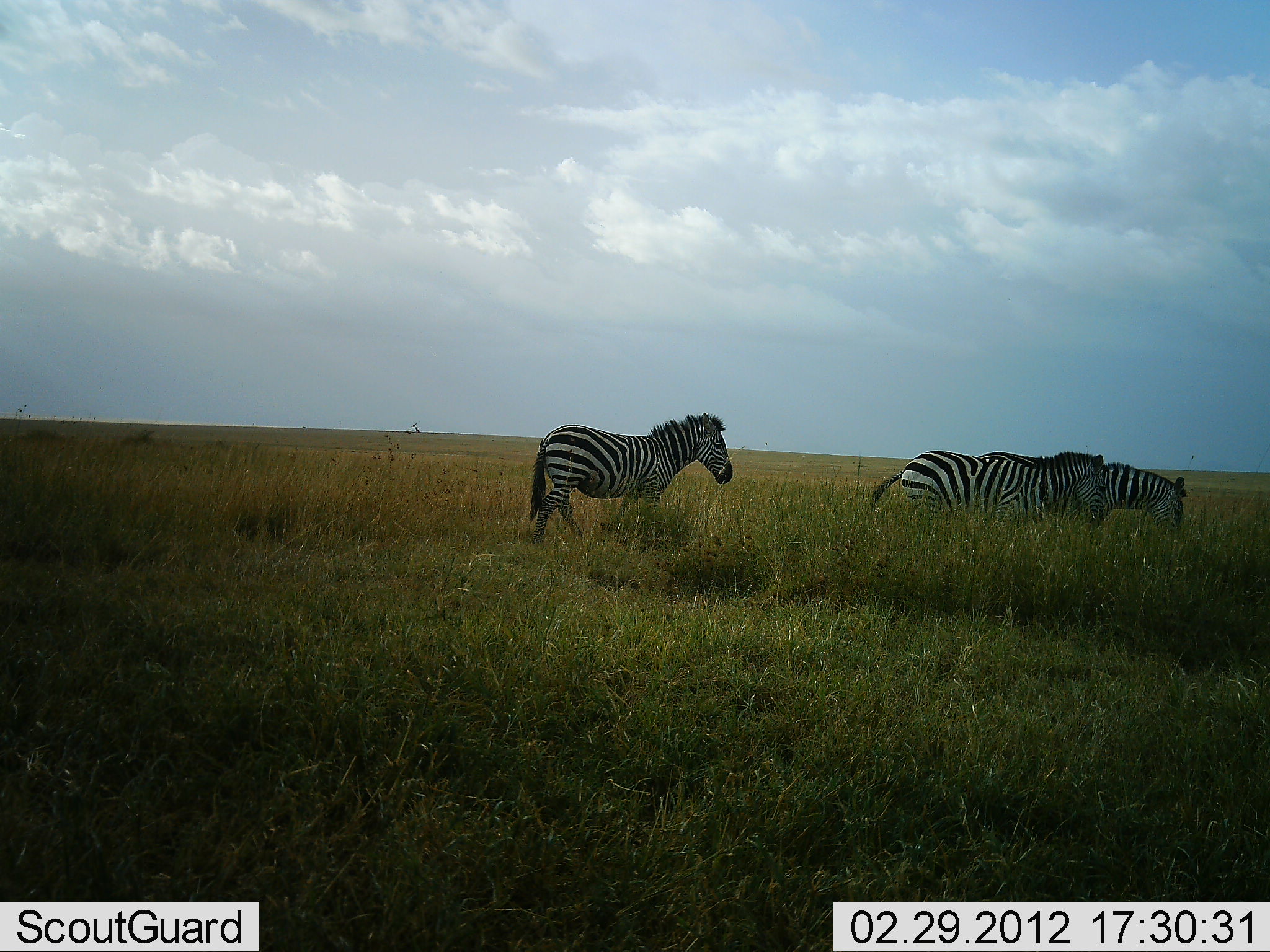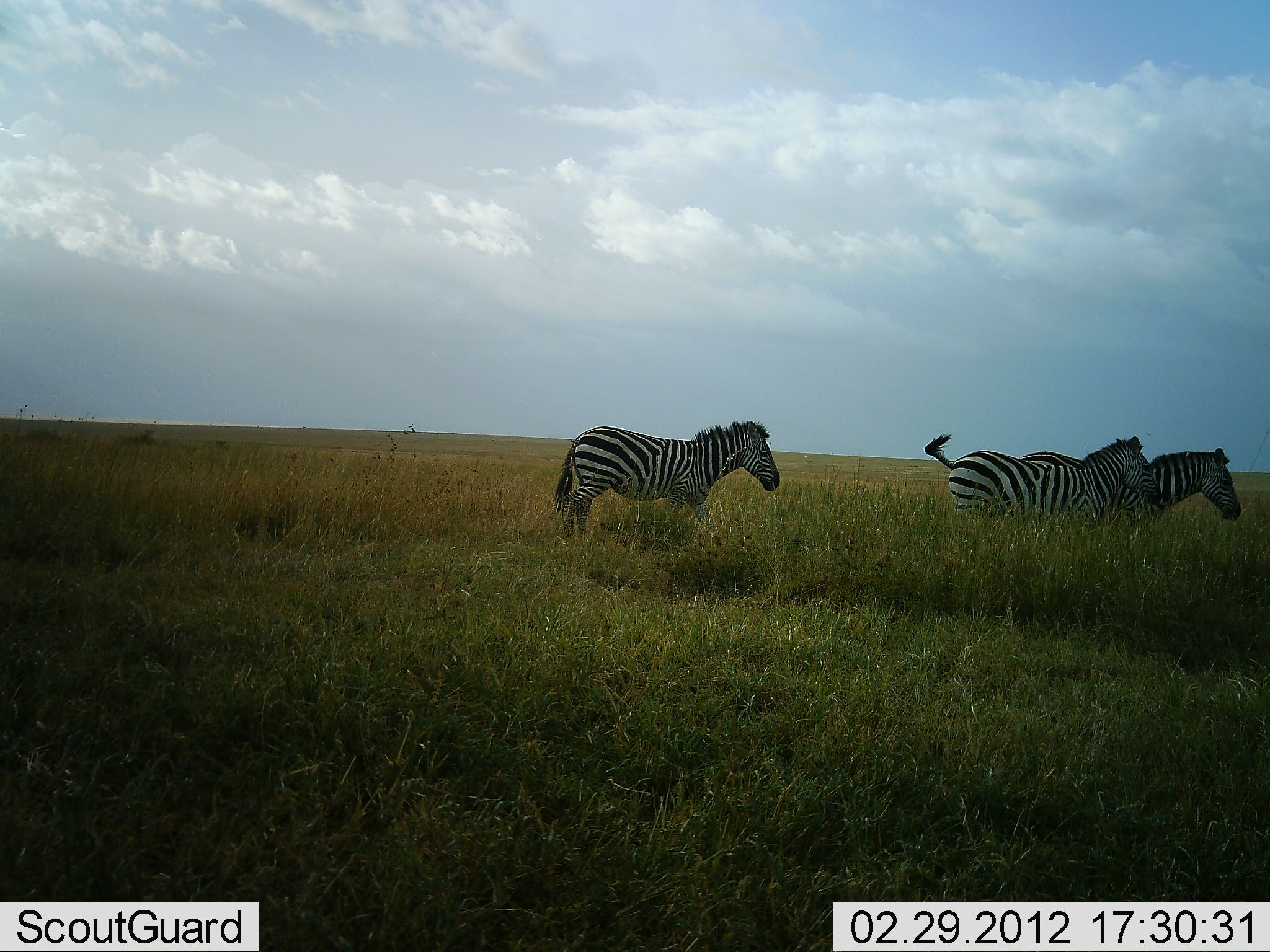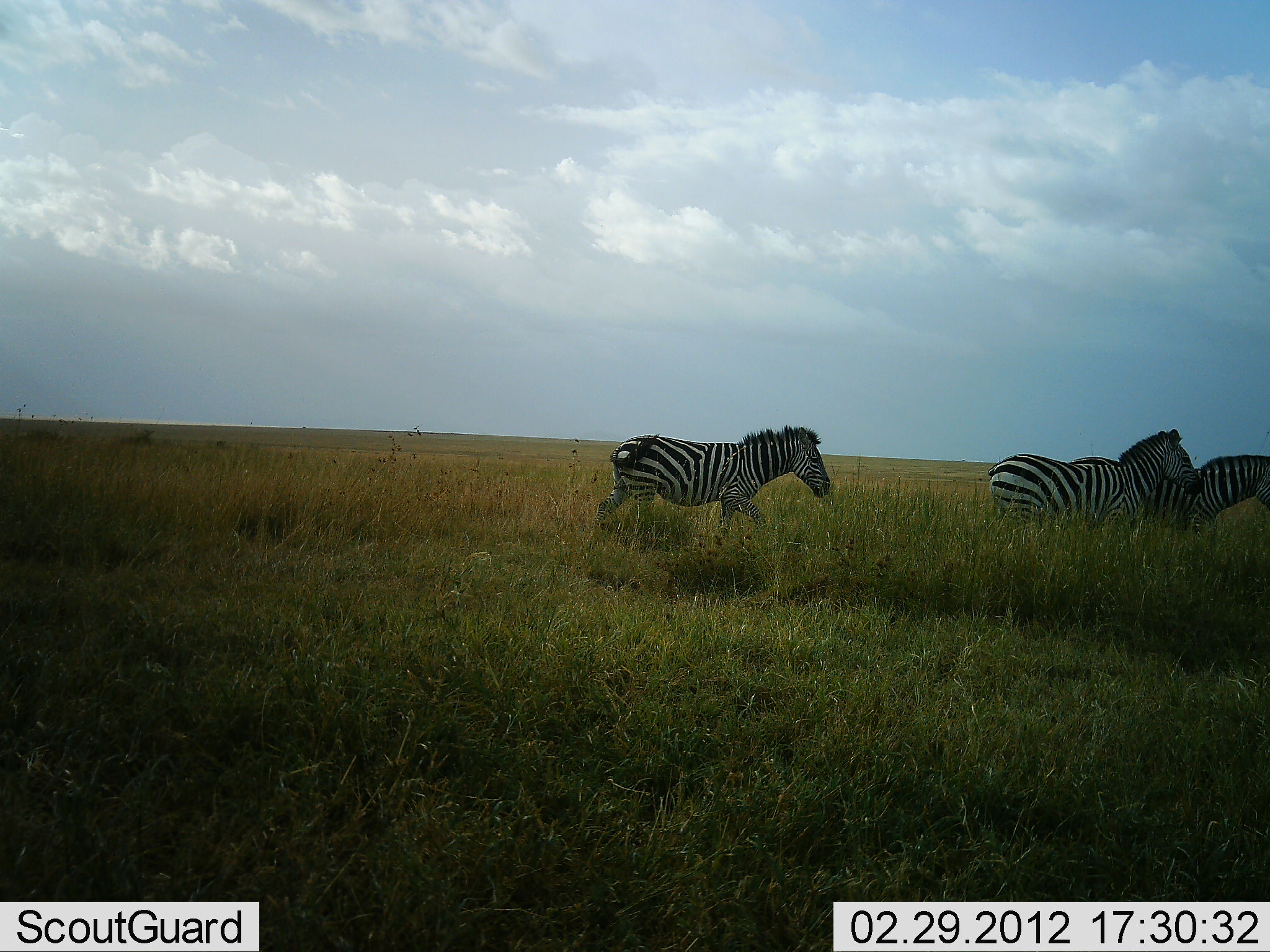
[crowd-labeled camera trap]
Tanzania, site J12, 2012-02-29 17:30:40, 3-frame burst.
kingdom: Animalia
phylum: Chordata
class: Mammalia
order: Perissodactyla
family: Equidae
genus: Equus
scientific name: Equus quagga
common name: plains zebra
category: zebra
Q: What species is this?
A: Zebra (plains zebra) (Equus quagga).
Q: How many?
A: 3.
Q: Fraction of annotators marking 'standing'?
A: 5%.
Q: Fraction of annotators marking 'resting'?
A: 5%.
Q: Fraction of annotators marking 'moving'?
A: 90%.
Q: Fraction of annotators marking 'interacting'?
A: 0%.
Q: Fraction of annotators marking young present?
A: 0%.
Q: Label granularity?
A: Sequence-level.